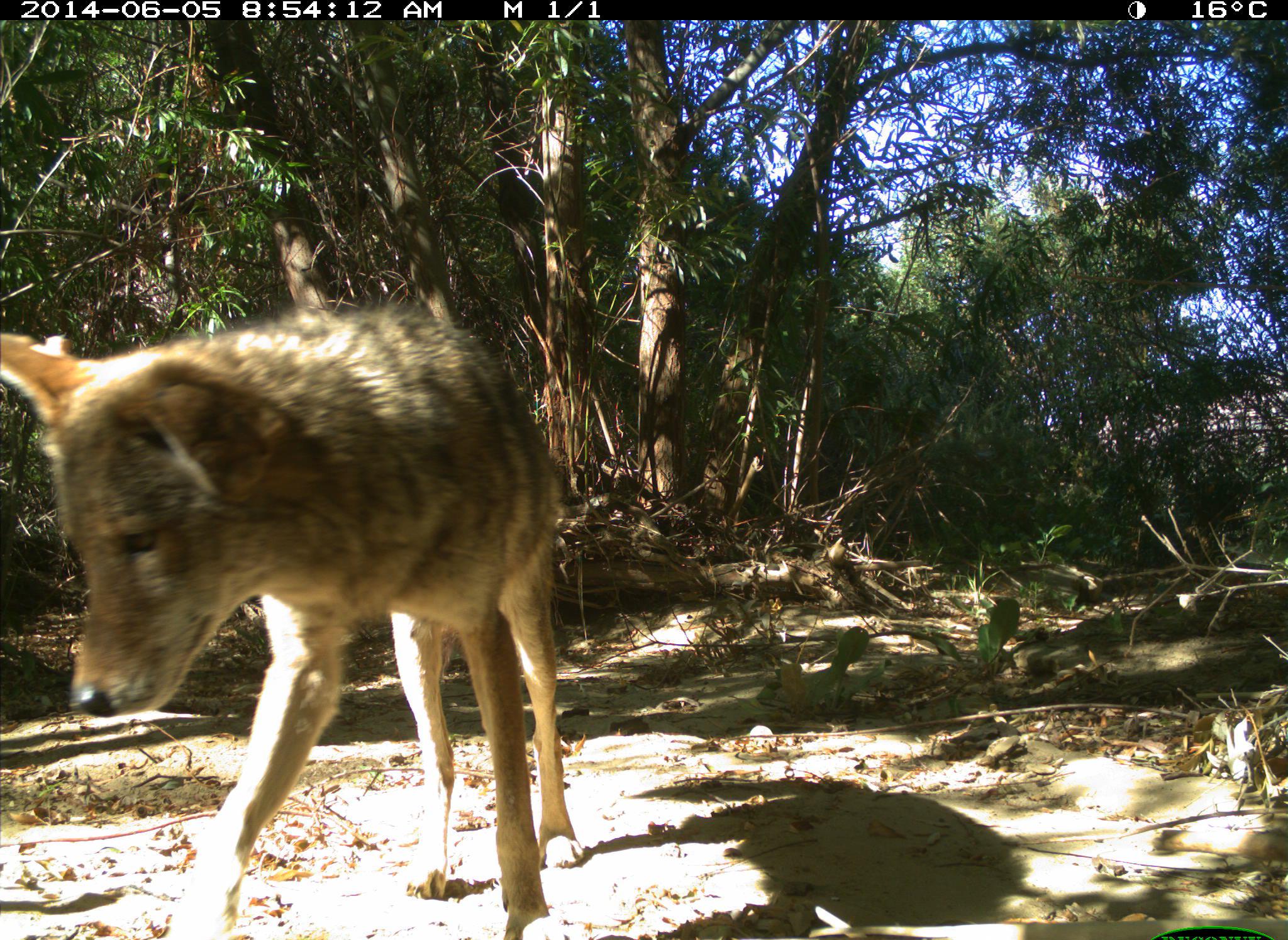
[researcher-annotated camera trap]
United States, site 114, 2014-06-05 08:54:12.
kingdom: Animalia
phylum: Chordata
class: Mammalia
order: Carnivora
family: Canidae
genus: Canis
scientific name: Canis latrans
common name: coyote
Coyote (Canis latrans).